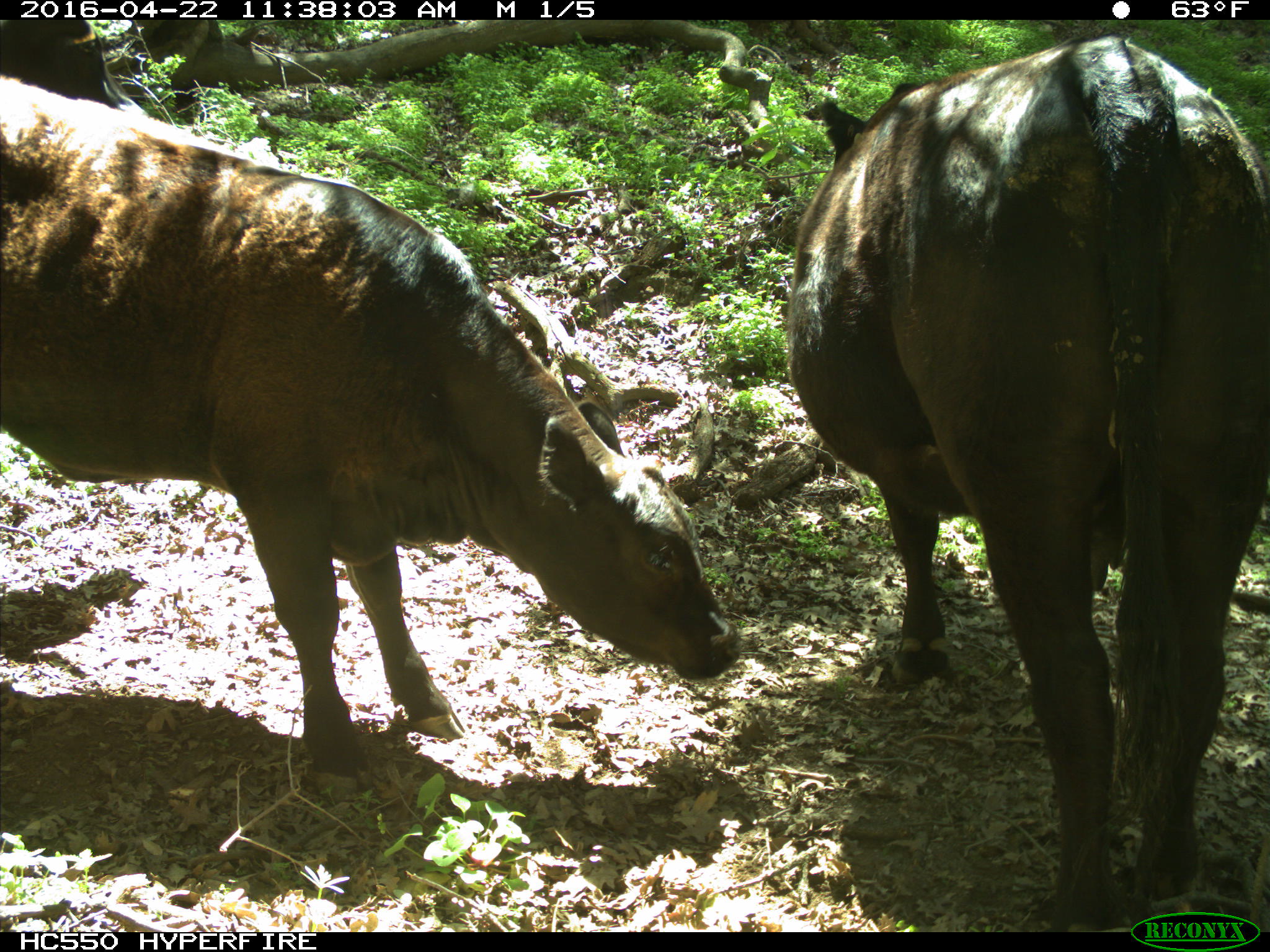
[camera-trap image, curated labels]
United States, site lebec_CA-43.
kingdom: Animalia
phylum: Chordata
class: Mammalia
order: Artiodactyla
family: Bovidae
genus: Bos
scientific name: Bos taurus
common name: domestic cow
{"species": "Bos taurus (domestic cow)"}